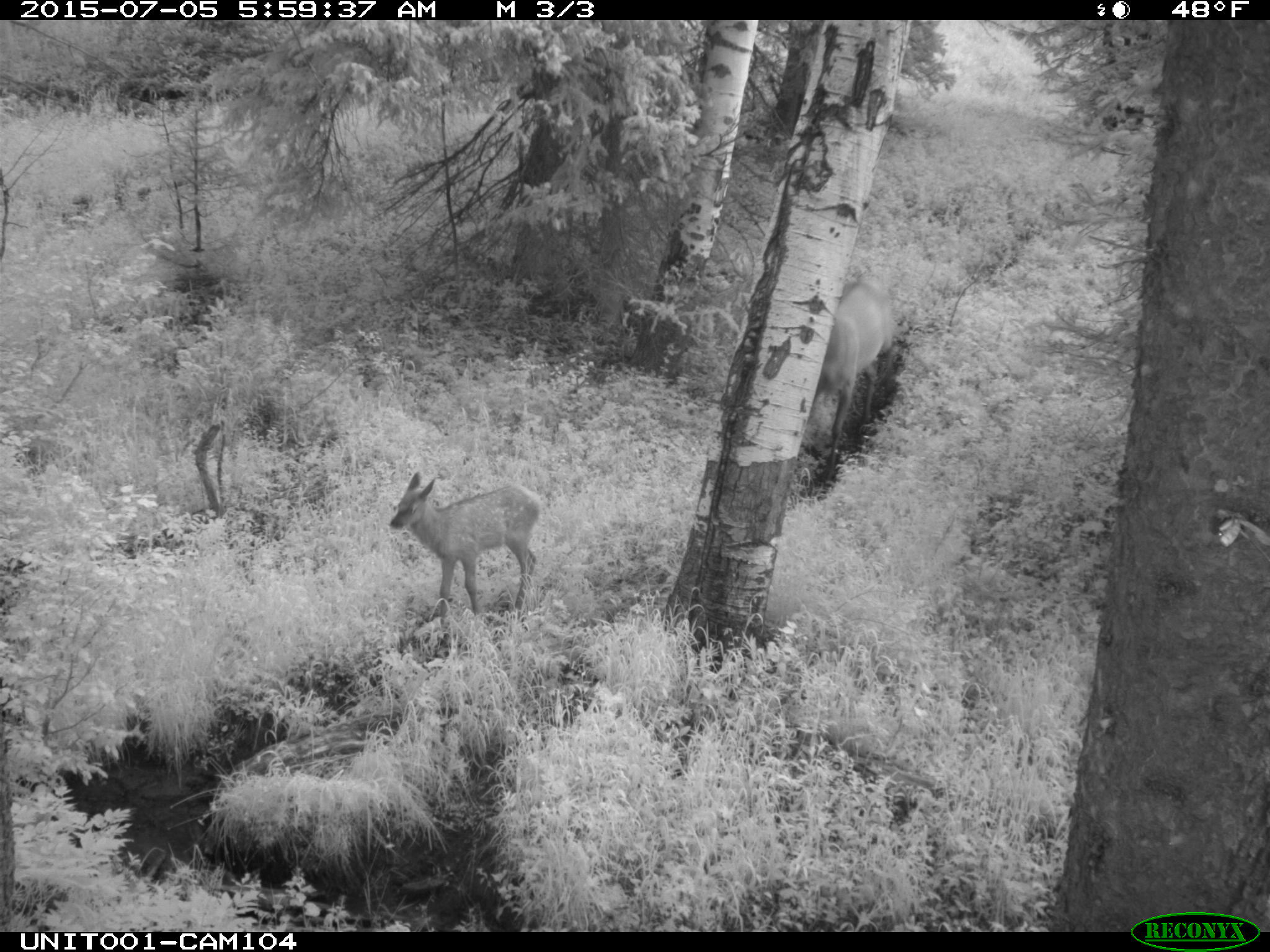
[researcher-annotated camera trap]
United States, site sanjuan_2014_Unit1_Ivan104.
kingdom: Animalia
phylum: Chordata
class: Mammalia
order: Artiodactyla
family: Cervidae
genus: Cervus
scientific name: Cervus elaphus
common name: red deer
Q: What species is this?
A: Cervus elaphus (red deer).